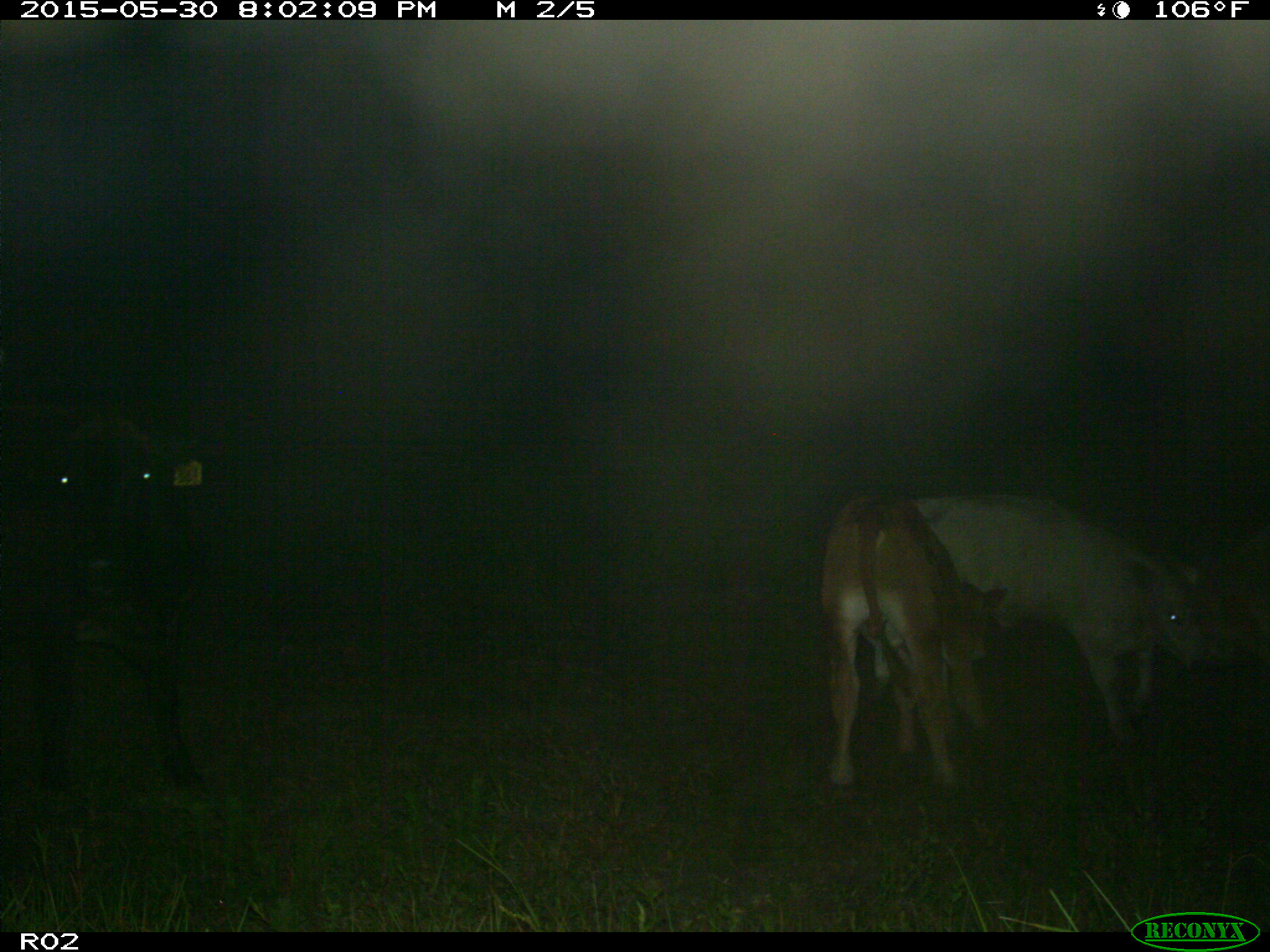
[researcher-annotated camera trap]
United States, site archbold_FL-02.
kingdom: Animalia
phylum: Chordata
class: Mammalia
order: Artiodactyla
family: Bovidae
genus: Bos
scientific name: Bos taurus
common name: domestic cow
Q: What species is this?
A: Bos taurus (domestic cow).